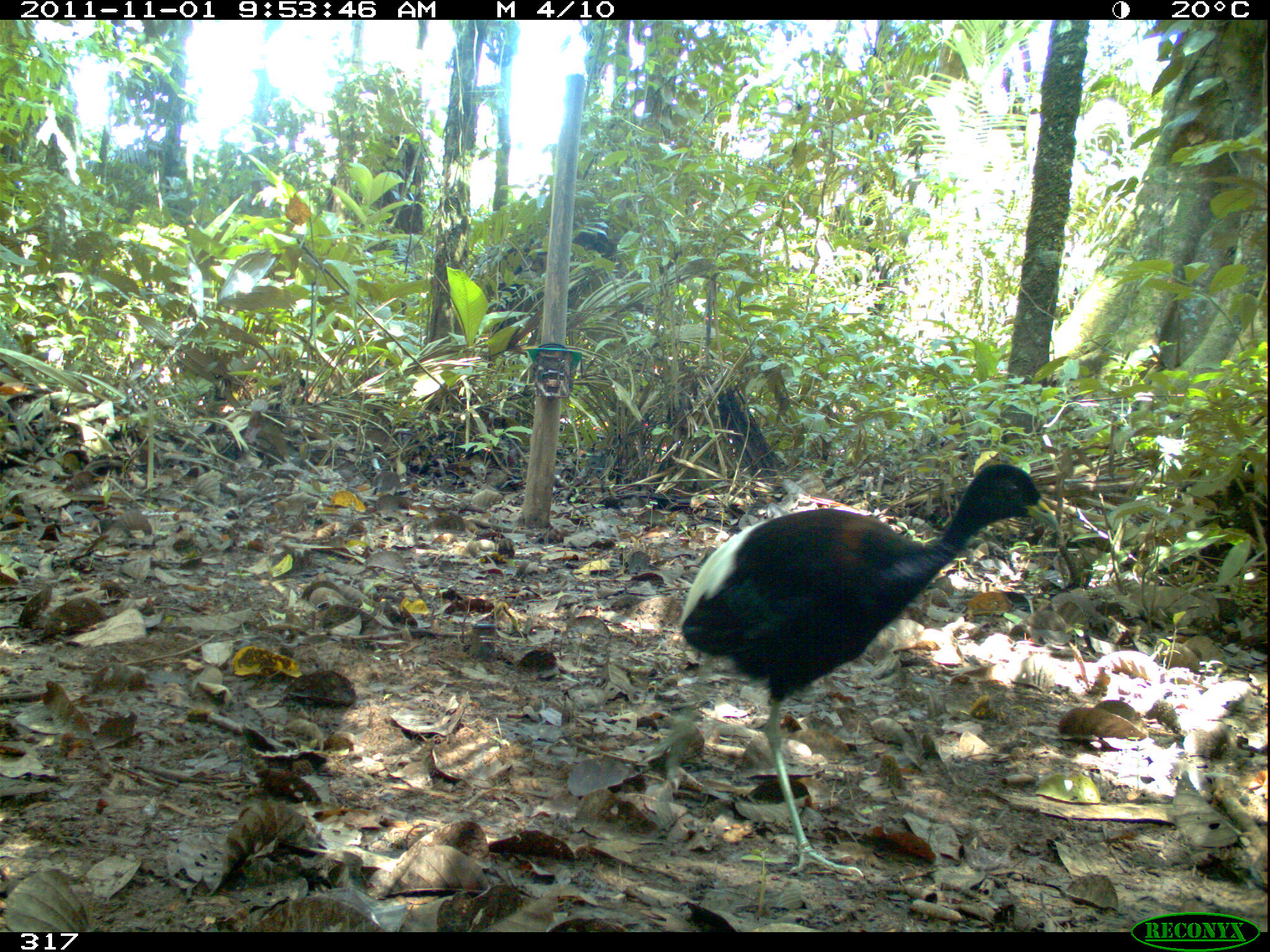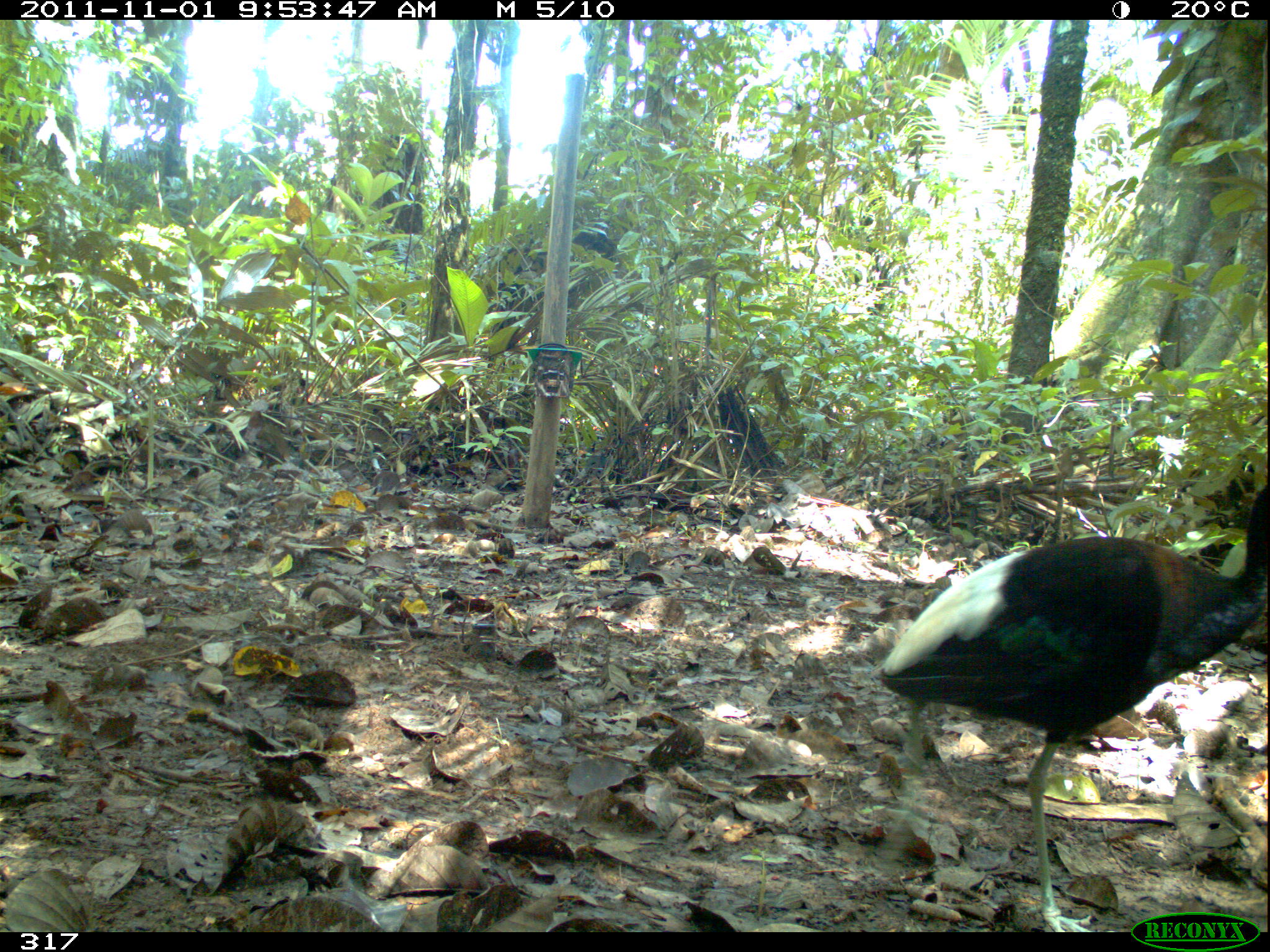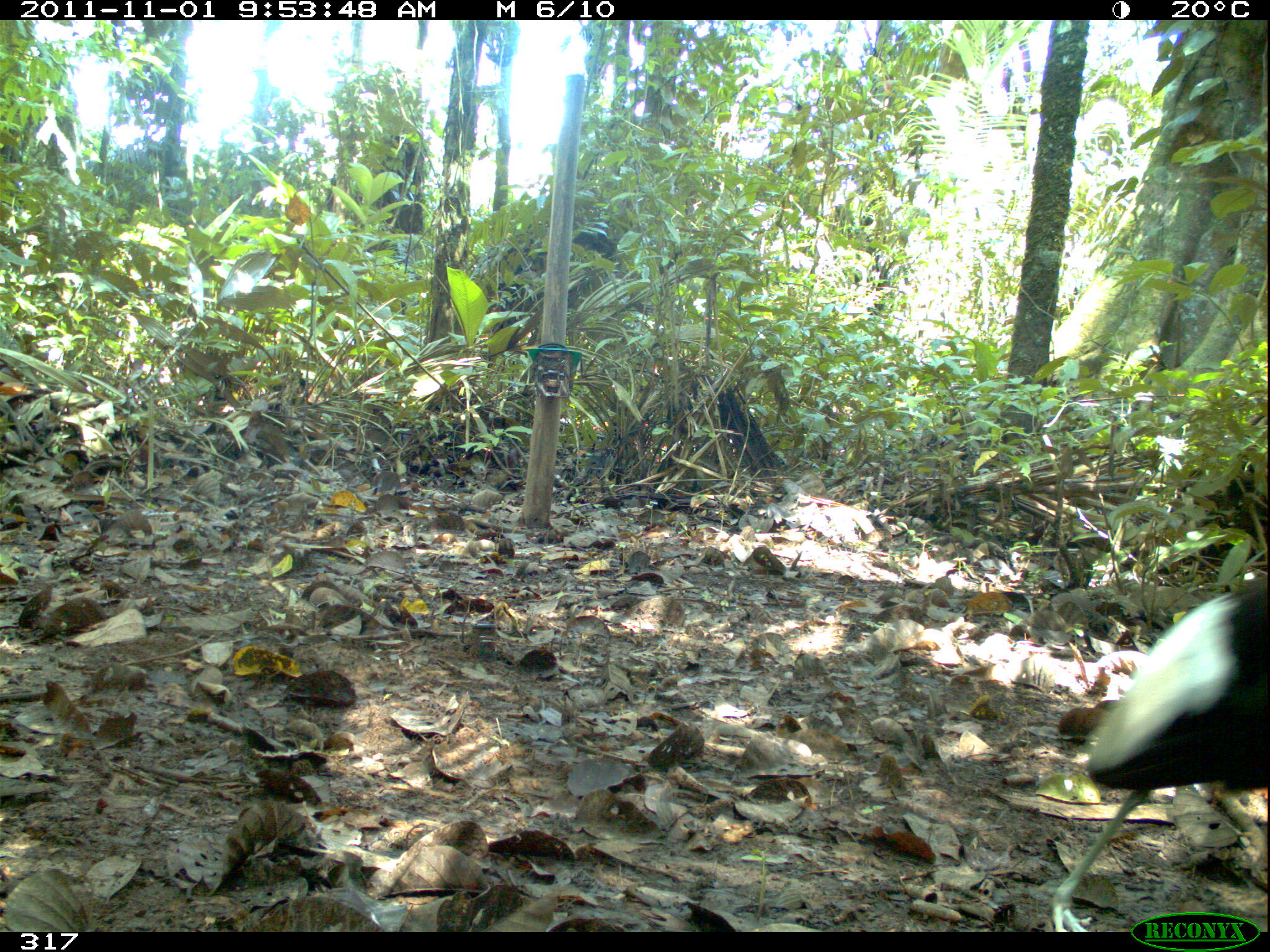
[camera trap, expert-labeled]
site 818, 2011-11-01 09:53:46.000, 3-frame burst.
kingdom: Animalia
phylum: Chordata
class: Aves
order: Gruiformes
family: Psophiidae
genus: Psophia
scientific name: Psophia leucoptera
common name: pale-winged trumpeter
Psophia leucoptera (pale-winged trumpeter).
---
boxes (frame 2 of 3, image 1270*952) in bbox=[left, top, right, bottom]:
psophia leucoptera: bbox=[879, 477, 1270, 932]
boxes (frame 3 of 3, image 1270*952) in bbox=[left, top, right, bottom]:
psophia leucoptera: bbox=[1048, 571, 1270, 932]